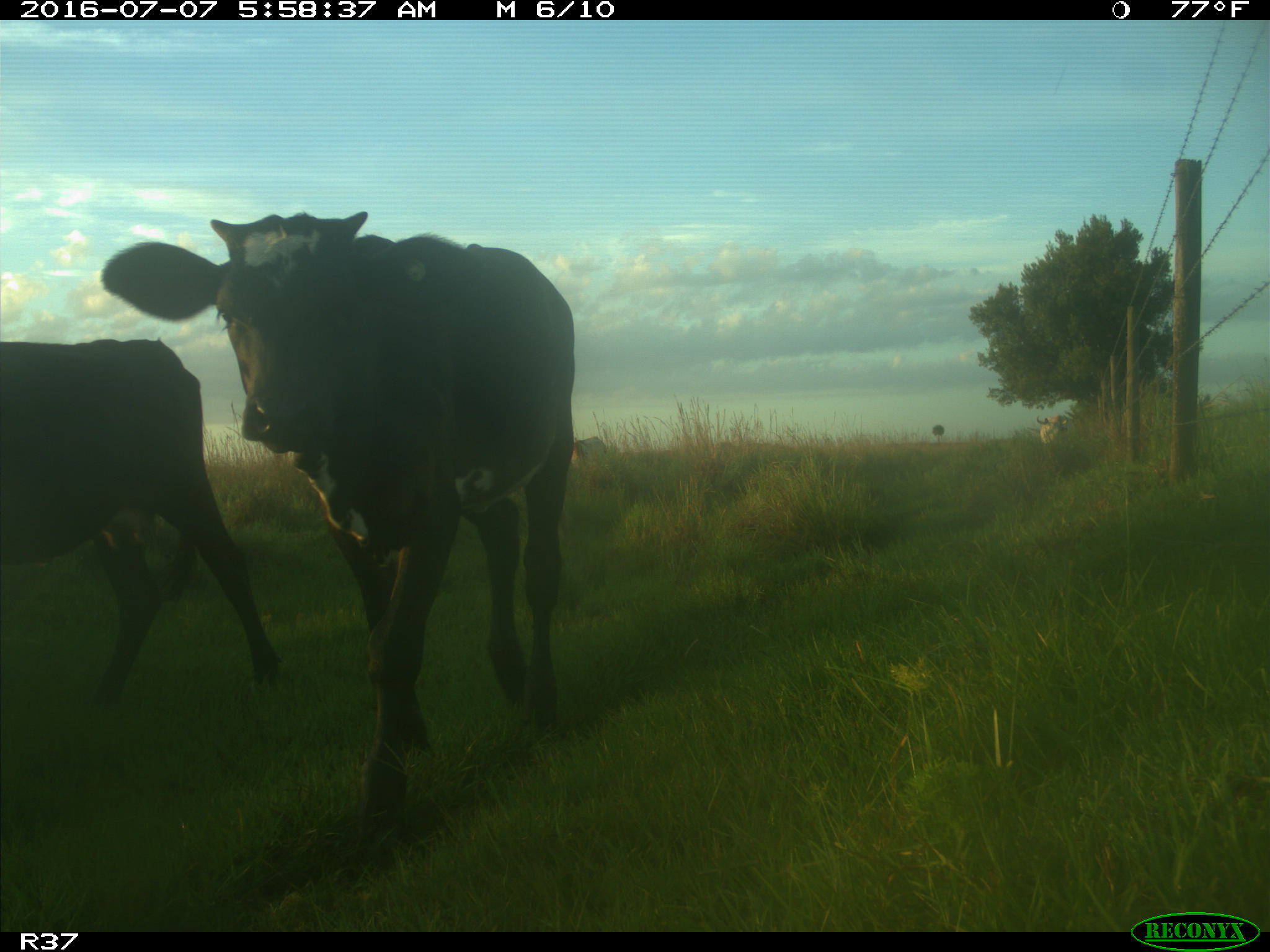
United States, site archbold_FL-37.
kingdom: Animalia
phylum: Chordata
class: Mammalia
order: Artiodactyla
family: Bovidae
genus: Bos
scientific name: Bos taurus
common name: domestic cow